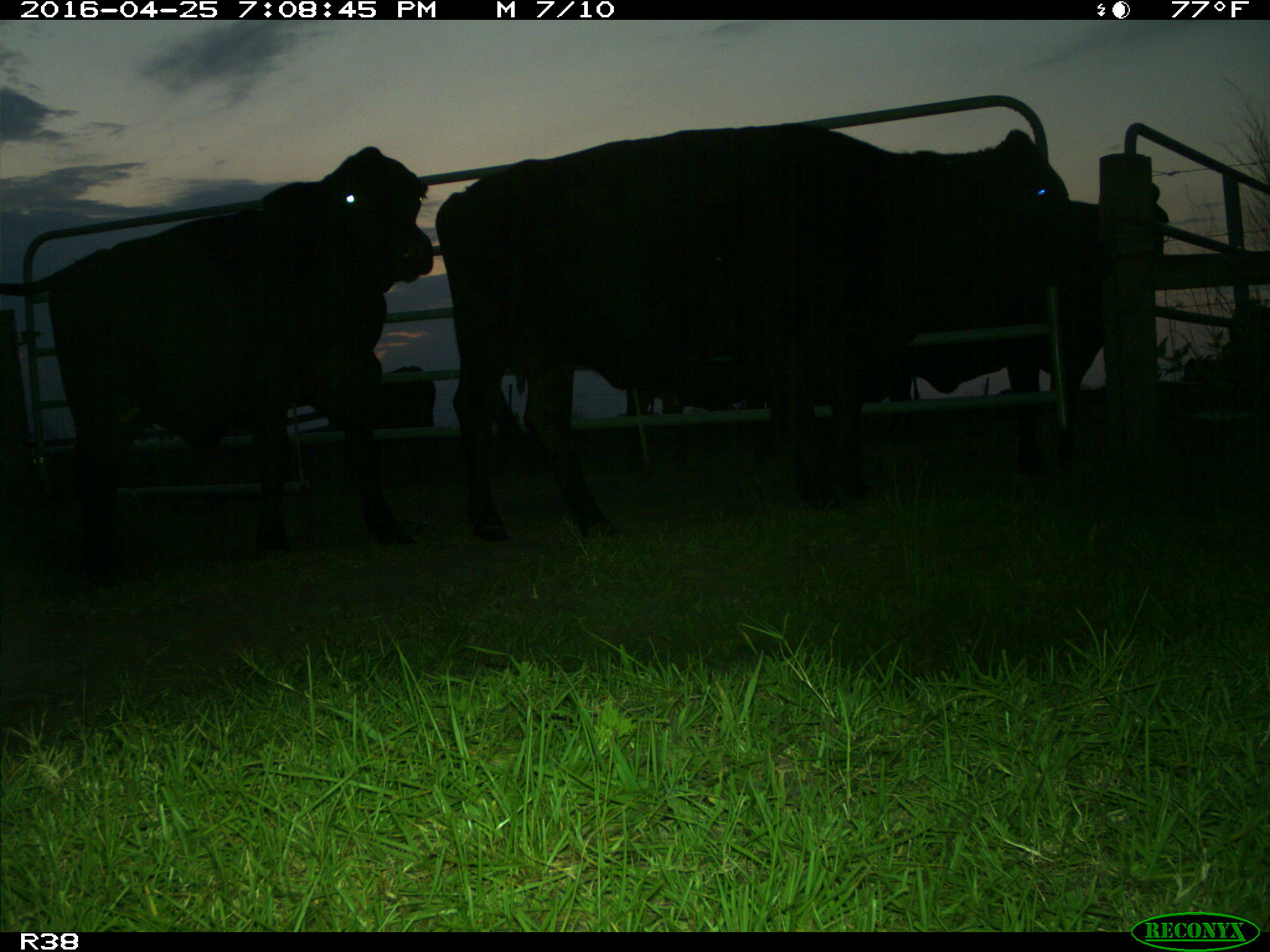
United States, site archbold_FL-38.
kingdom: Animalia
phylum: Chordata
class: Mammalia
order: Artiodactyla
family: Bovidae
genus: Bos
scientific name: Bos taurus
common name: domestic cow